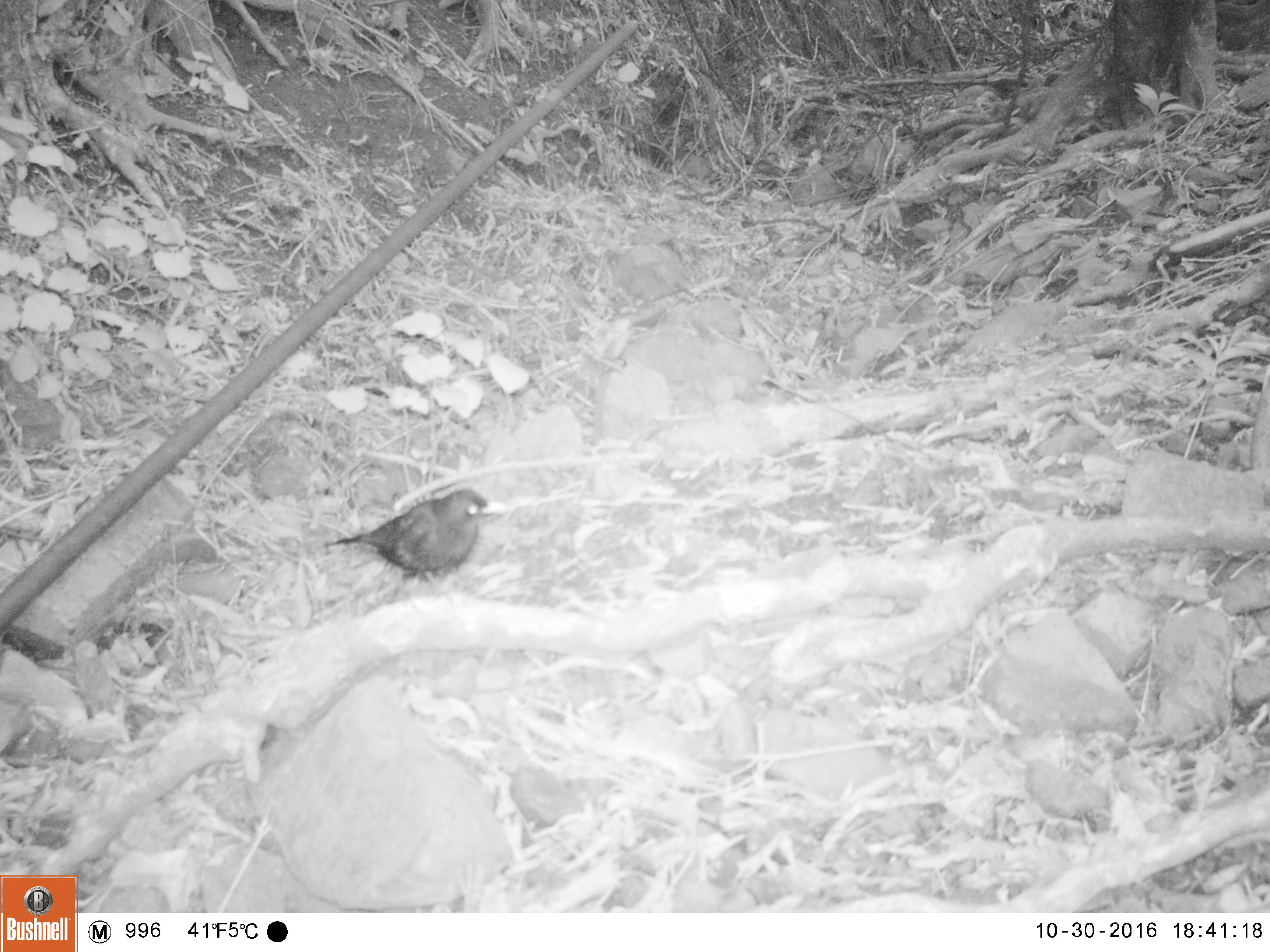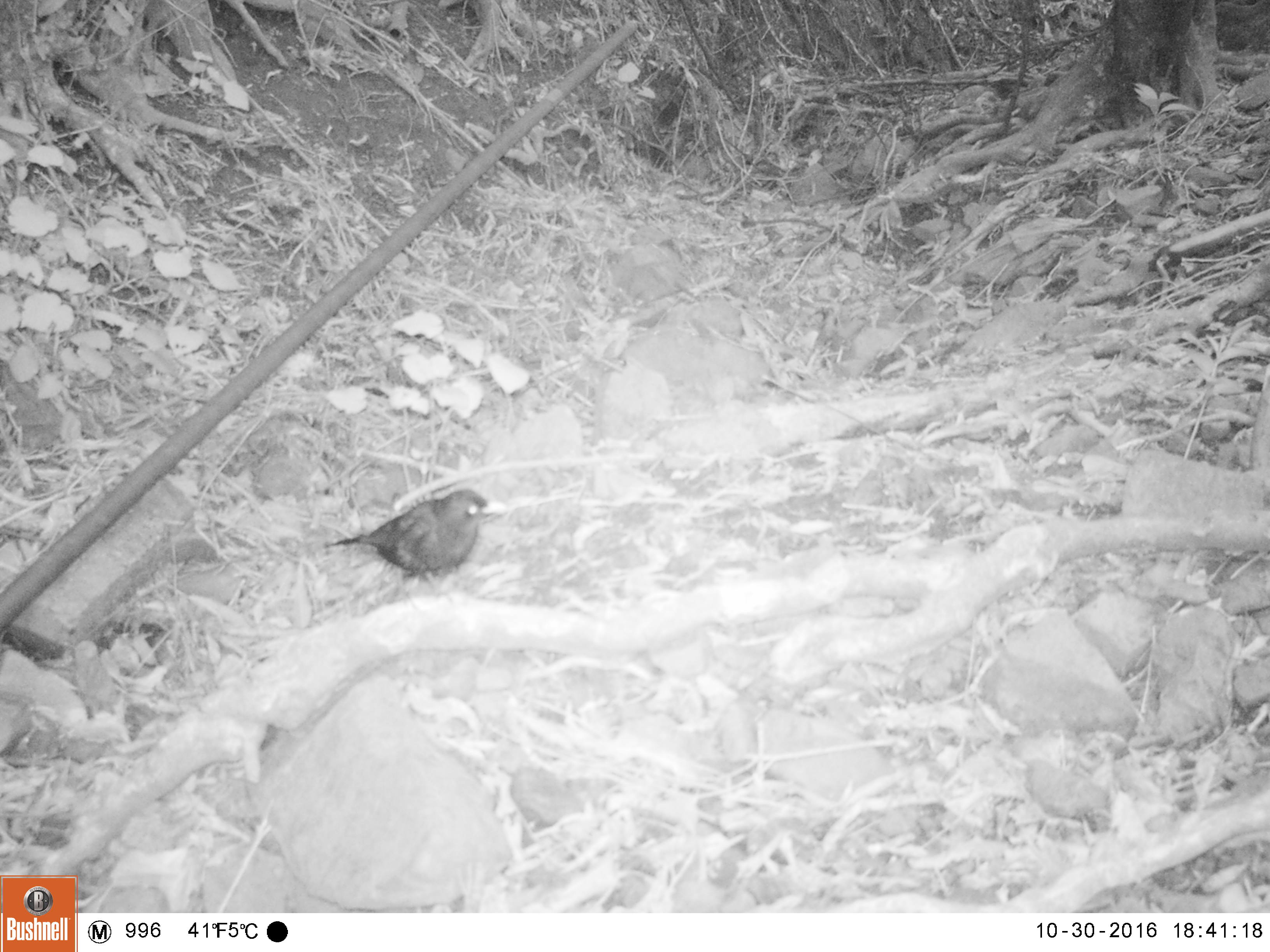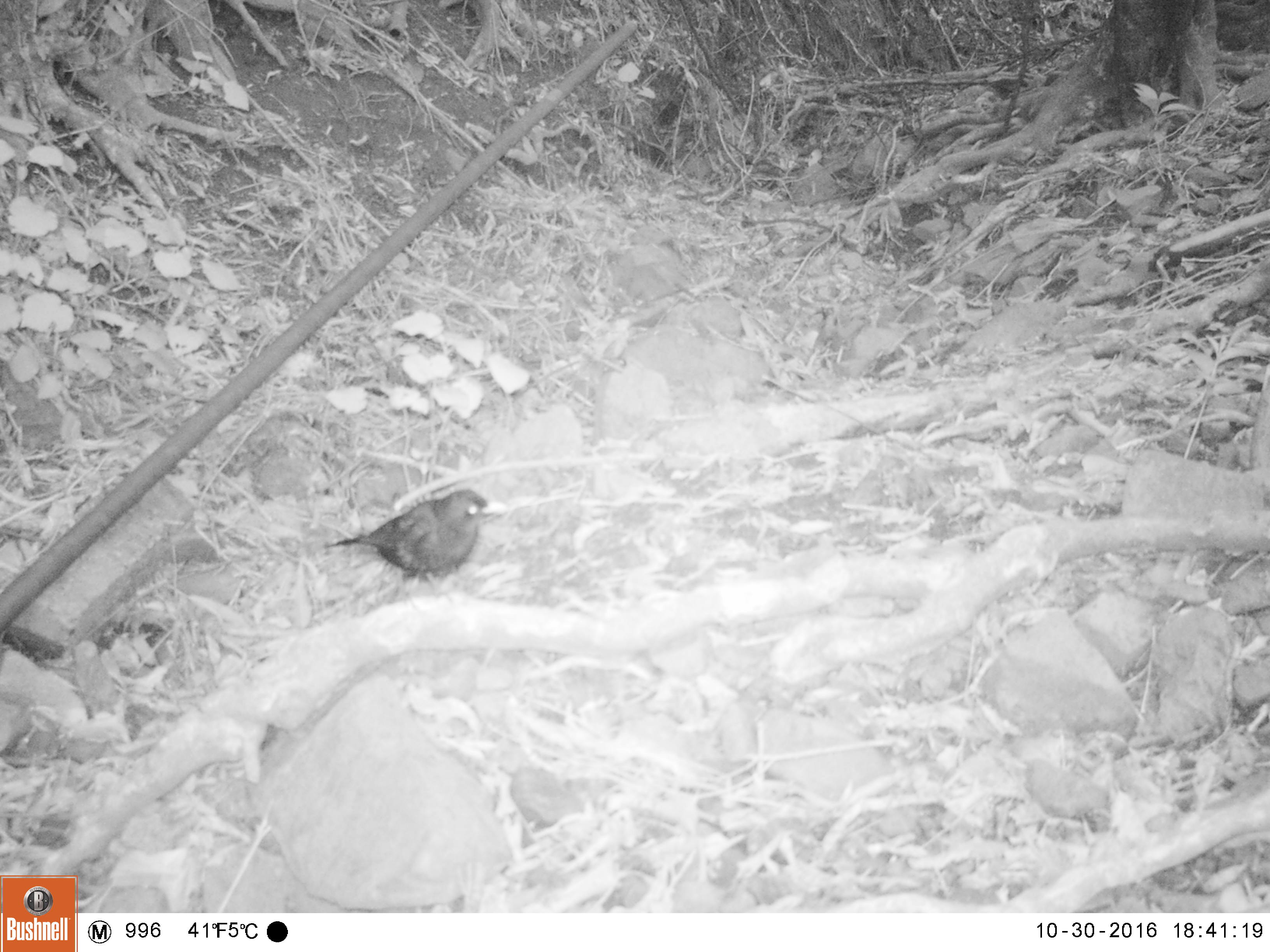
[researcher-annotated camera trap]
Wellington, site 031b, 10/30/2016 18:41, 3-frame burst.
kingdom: Animalia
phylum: Chordata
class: Aves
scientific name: Aves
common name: bird